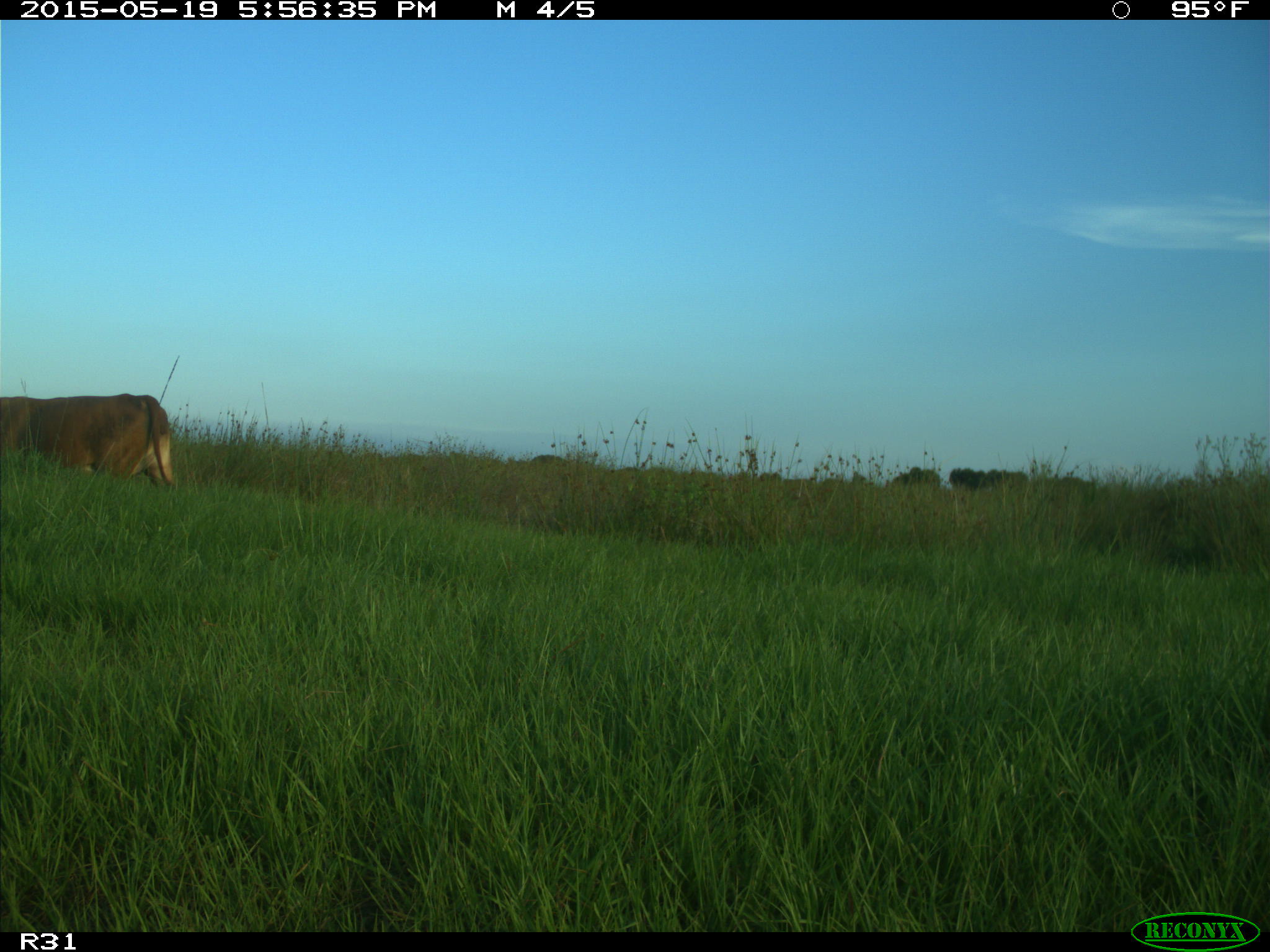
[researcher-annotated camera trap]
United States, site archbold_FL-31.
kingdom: Animalia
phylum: Chordata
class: Mammalia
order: Artiodactyla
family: Bovidae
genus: Bos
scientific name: Bos taurus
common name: domestic cow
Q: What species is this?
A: Bos taurus (domestic cow).